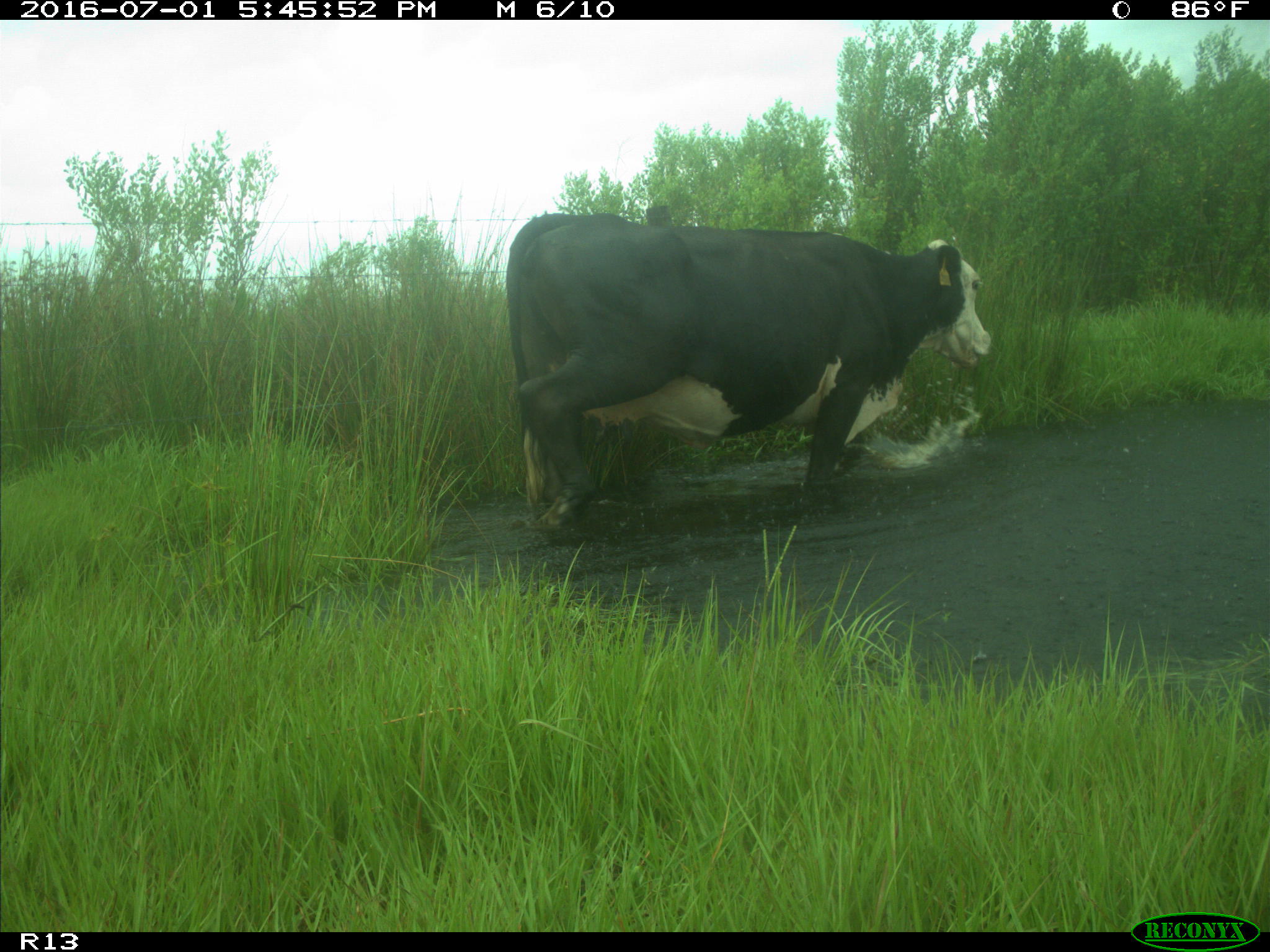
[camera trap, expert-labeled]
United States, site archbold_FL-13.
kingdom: Animalia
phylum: Chordata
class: Mammalia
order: Artiodactyla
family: Bovidae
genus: Bos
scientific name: Bos taurus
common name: domestic cow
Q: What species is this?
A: Bos taurus (domestic cow).